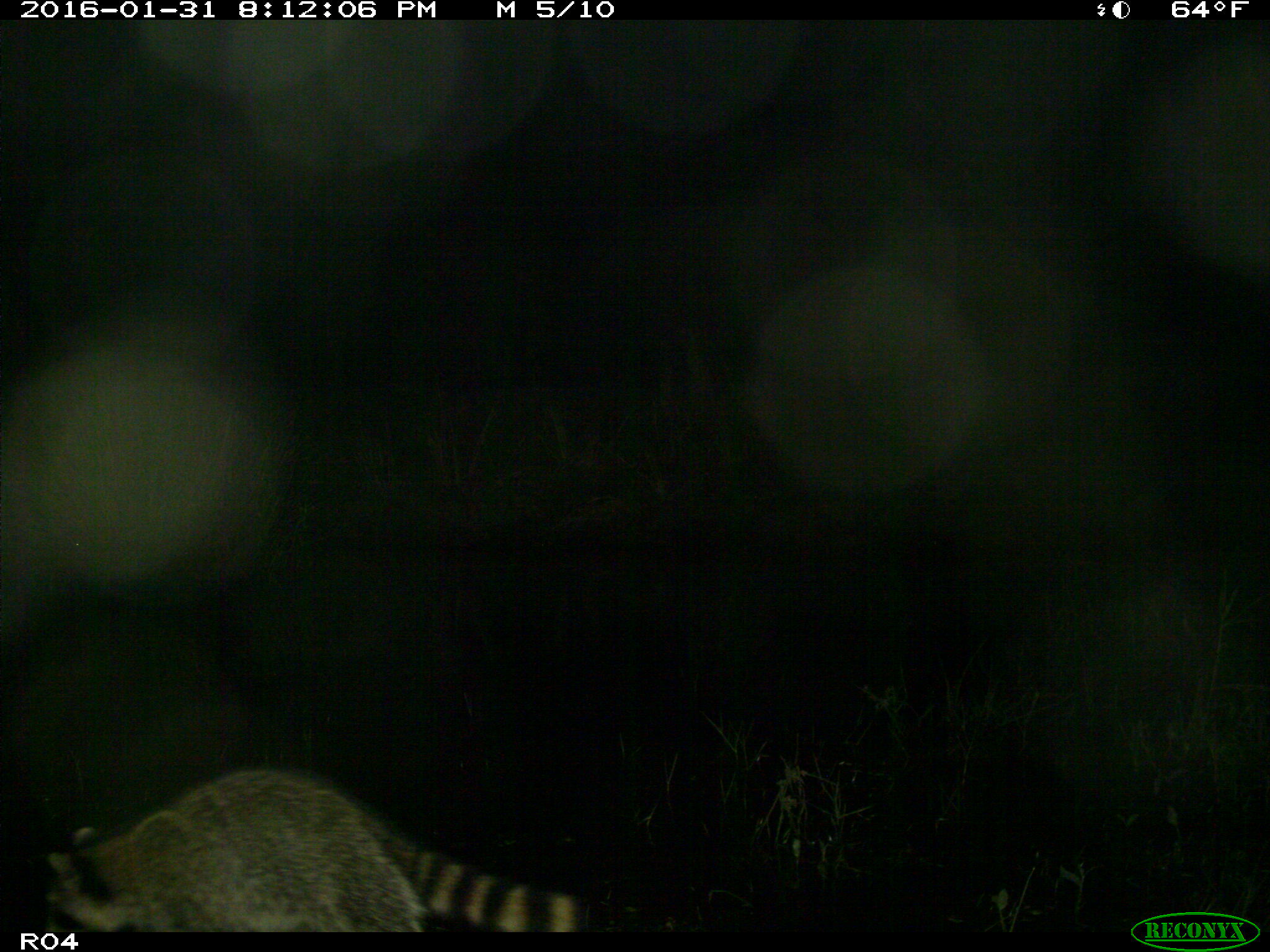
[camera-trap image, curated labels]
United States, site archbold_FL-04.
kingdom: Animalia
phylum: Chordata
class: Mammalia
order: Carnivora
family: Procyonidae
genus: Procyon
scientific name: Procyon lotor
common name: common raccoon